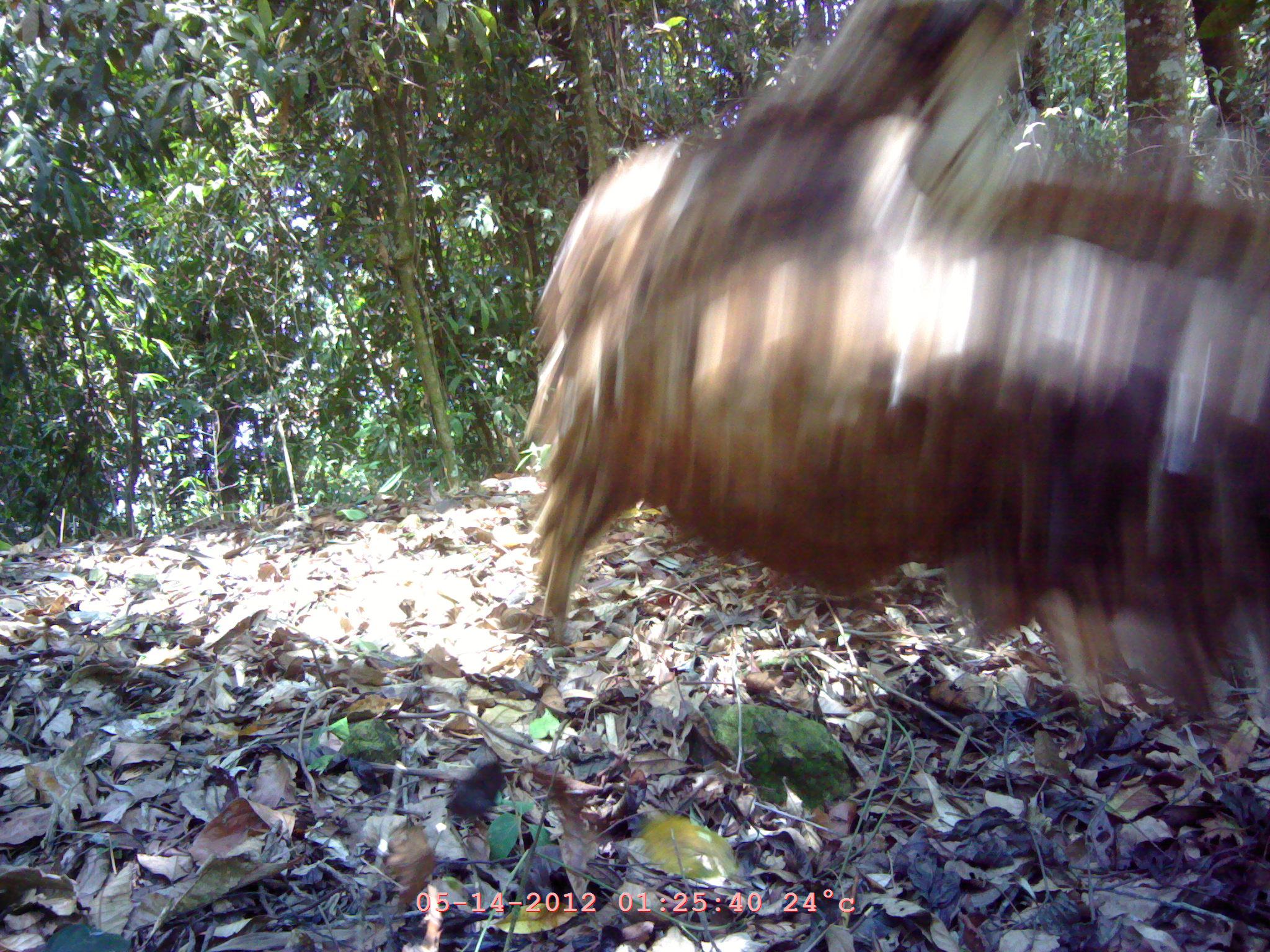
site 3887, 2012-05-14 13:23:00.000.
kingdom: Animalia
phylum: Chordata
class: Aves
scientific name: Aves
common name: bird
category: unknown bird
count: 1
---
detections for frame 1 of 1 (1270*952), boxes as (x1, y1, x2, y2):
unknown bird: (526, 2, 1270, 725)